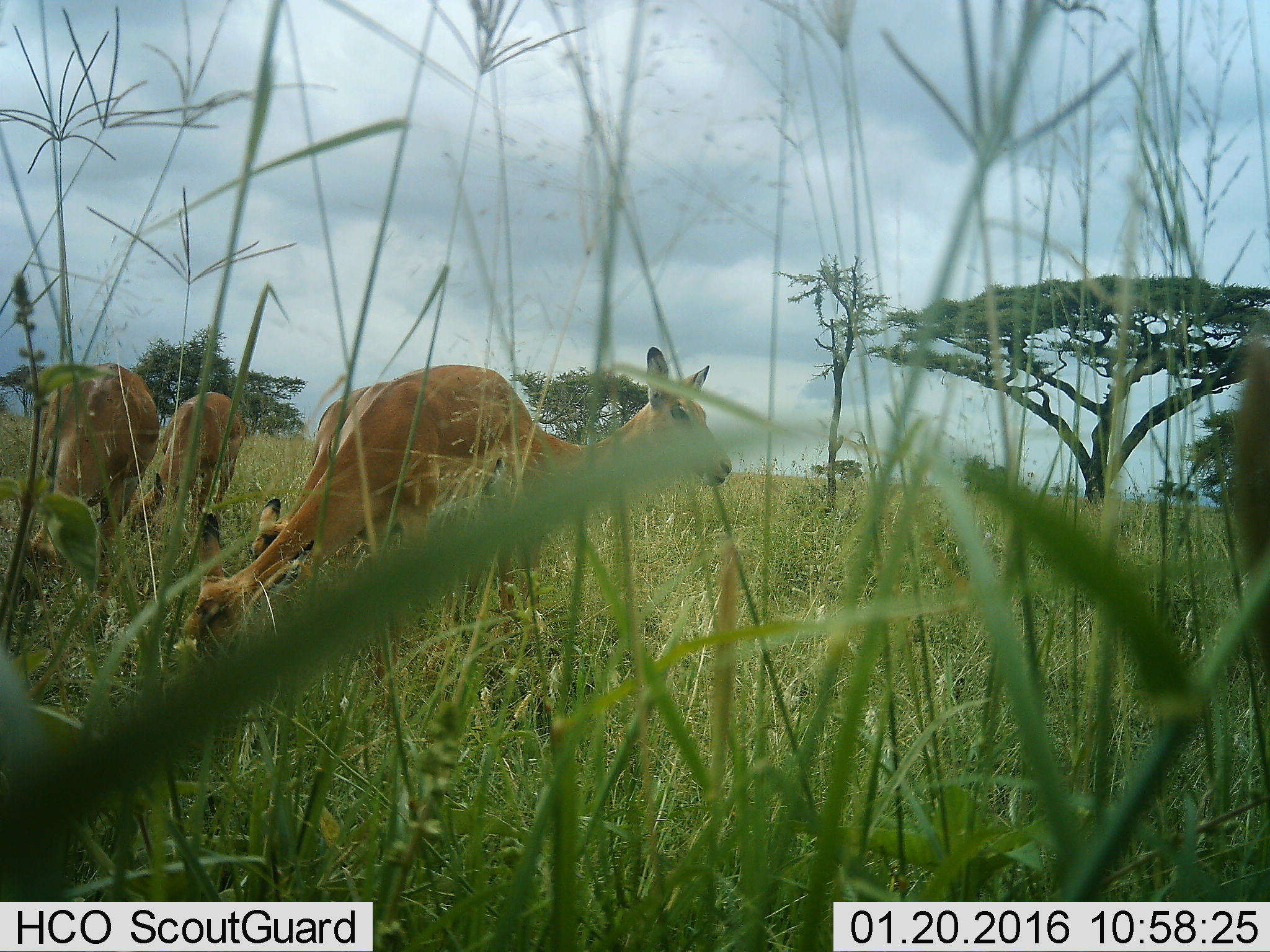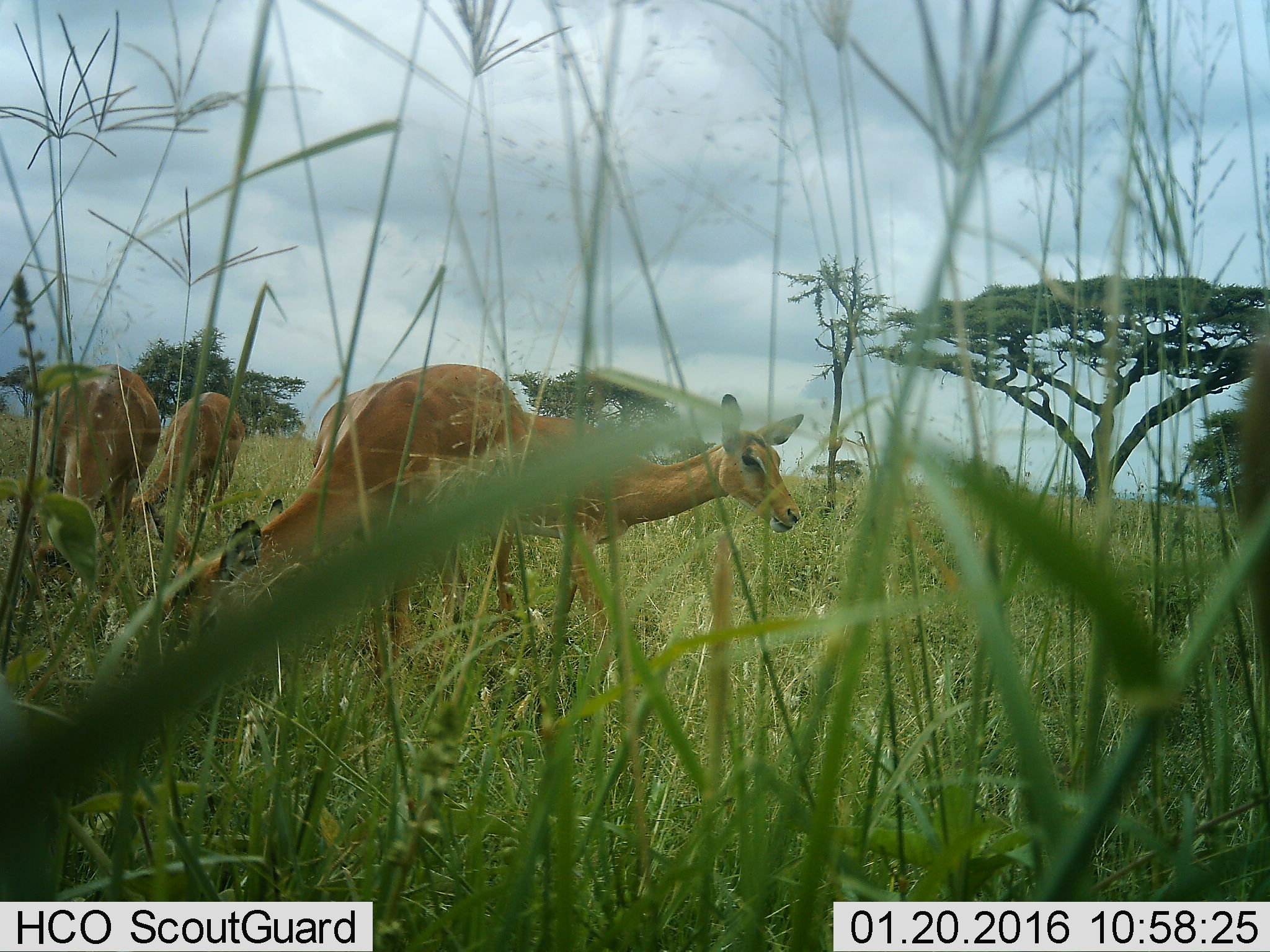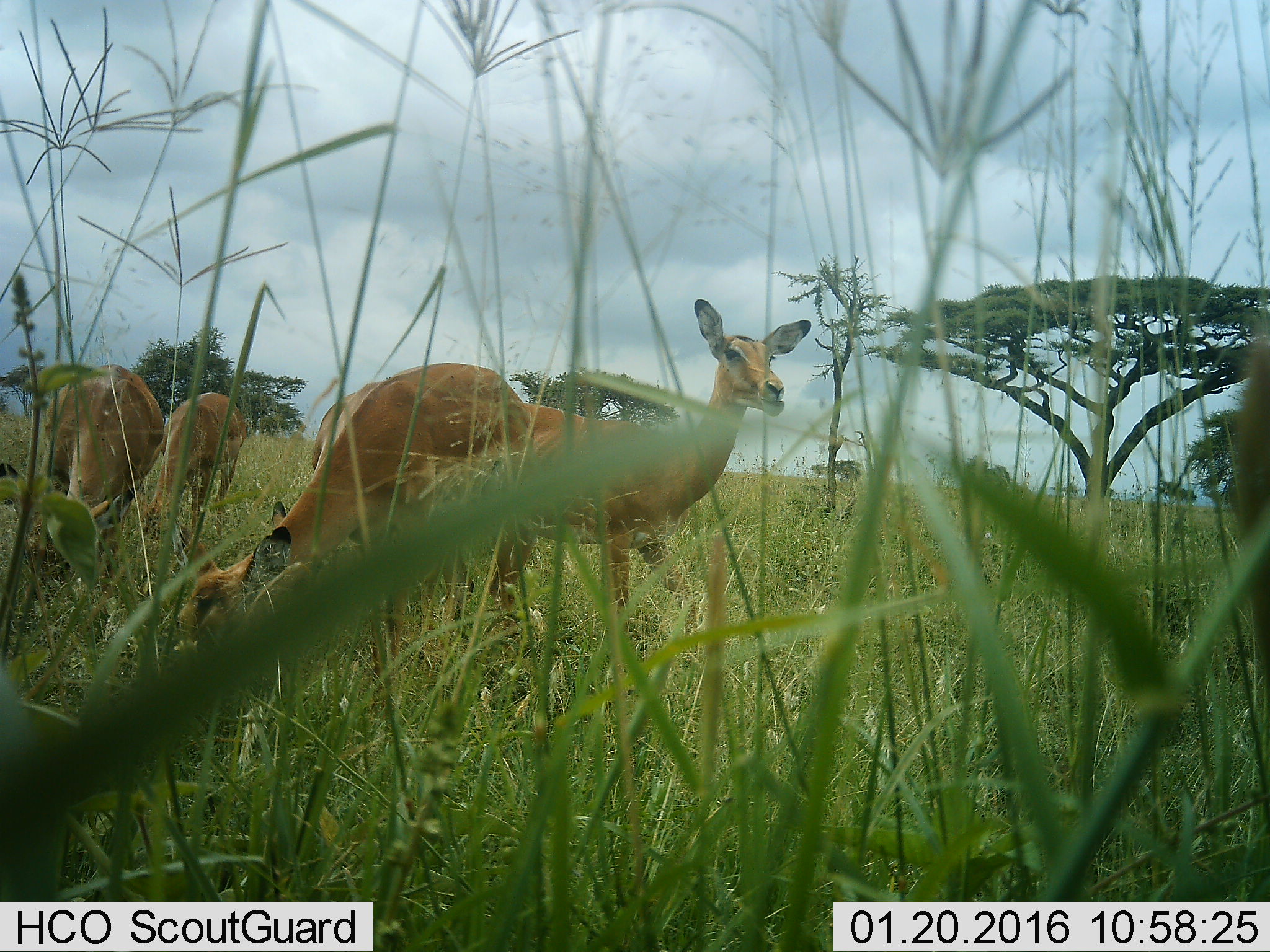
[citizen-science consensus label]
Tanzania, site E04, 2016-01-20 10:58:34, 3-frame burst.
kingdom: Animalia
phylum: Chordata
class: Mammalia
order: Artiodactyla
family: Bovidae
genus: Aepyceros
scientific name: Aepyceros melampus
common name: impala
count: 4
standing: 36%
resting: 0%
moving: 9%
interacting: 0%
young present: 27%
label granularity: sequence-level